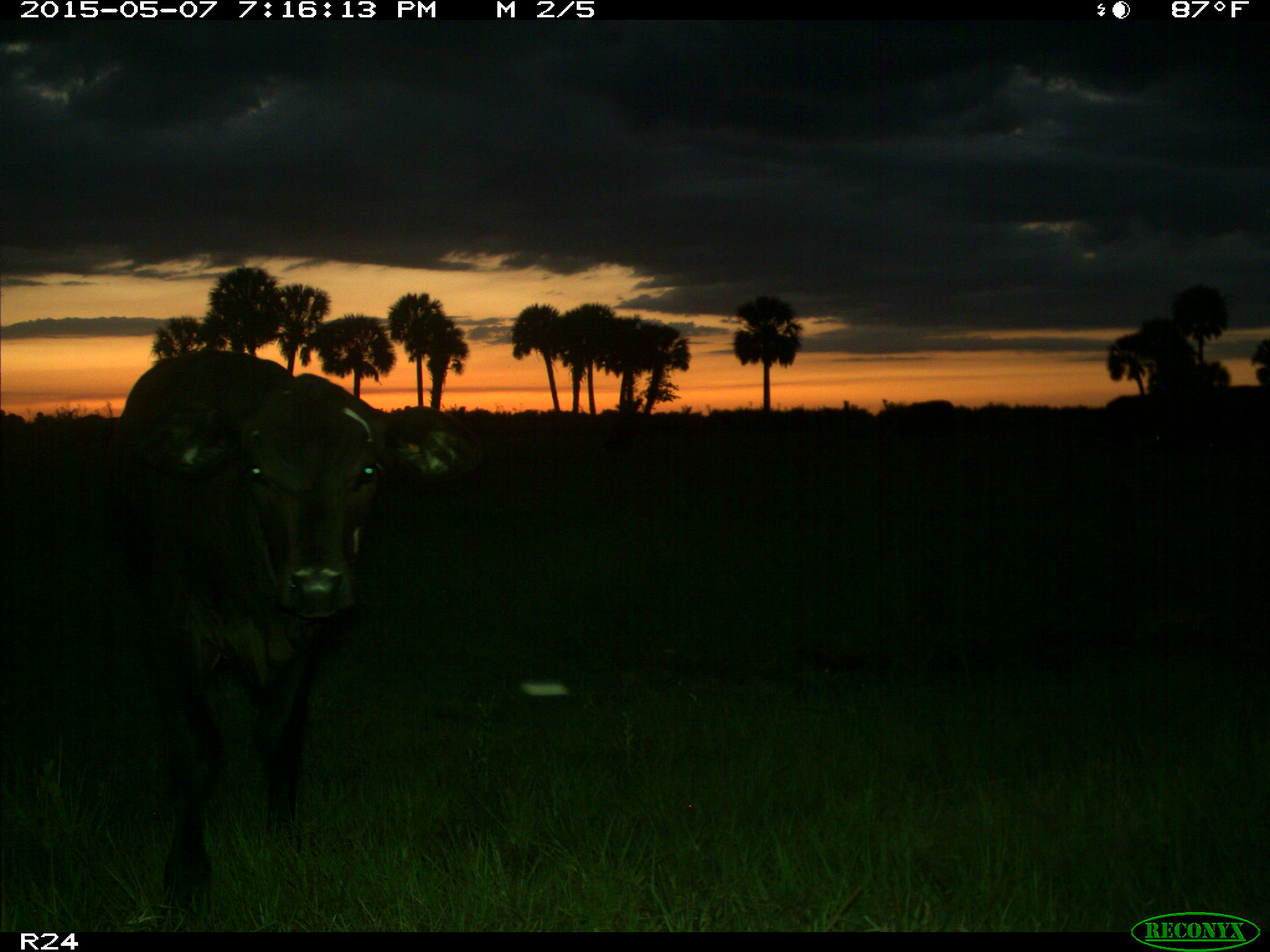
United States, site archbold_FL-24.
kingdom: Animalia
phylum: Chordata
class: Mammalia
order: Artiodactyla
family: Bovidae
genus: Bos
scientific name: Bos taurus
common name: domestic cow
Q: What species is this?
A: Bos taurus (domestic cow).